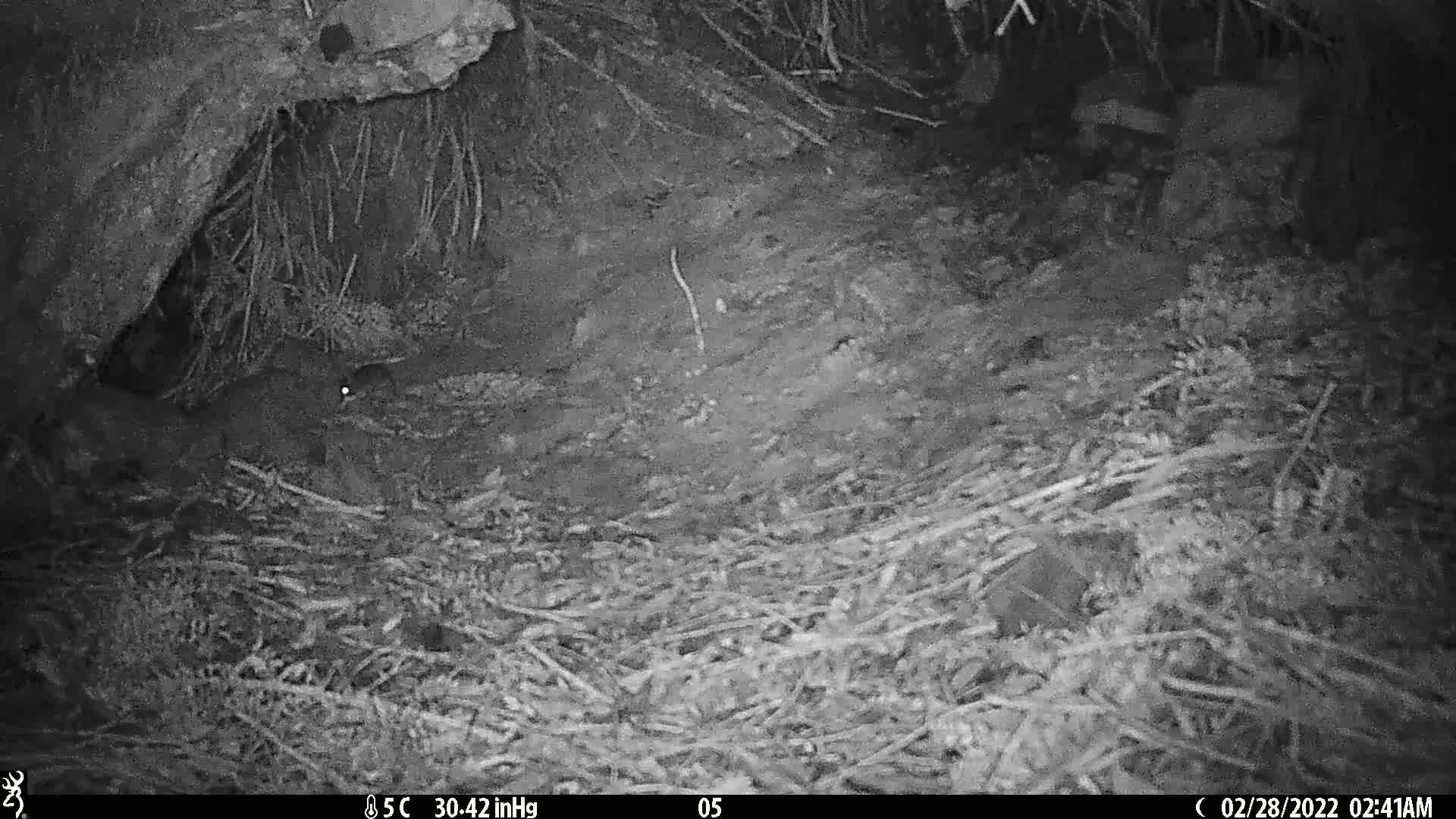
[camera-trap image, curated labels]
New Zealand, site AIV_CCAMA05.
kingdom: Animalia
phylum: Chordata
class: Mammalia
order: Rodentia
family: Muridae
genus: Mus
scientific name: Mus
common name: mouse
Mouse (Mus).